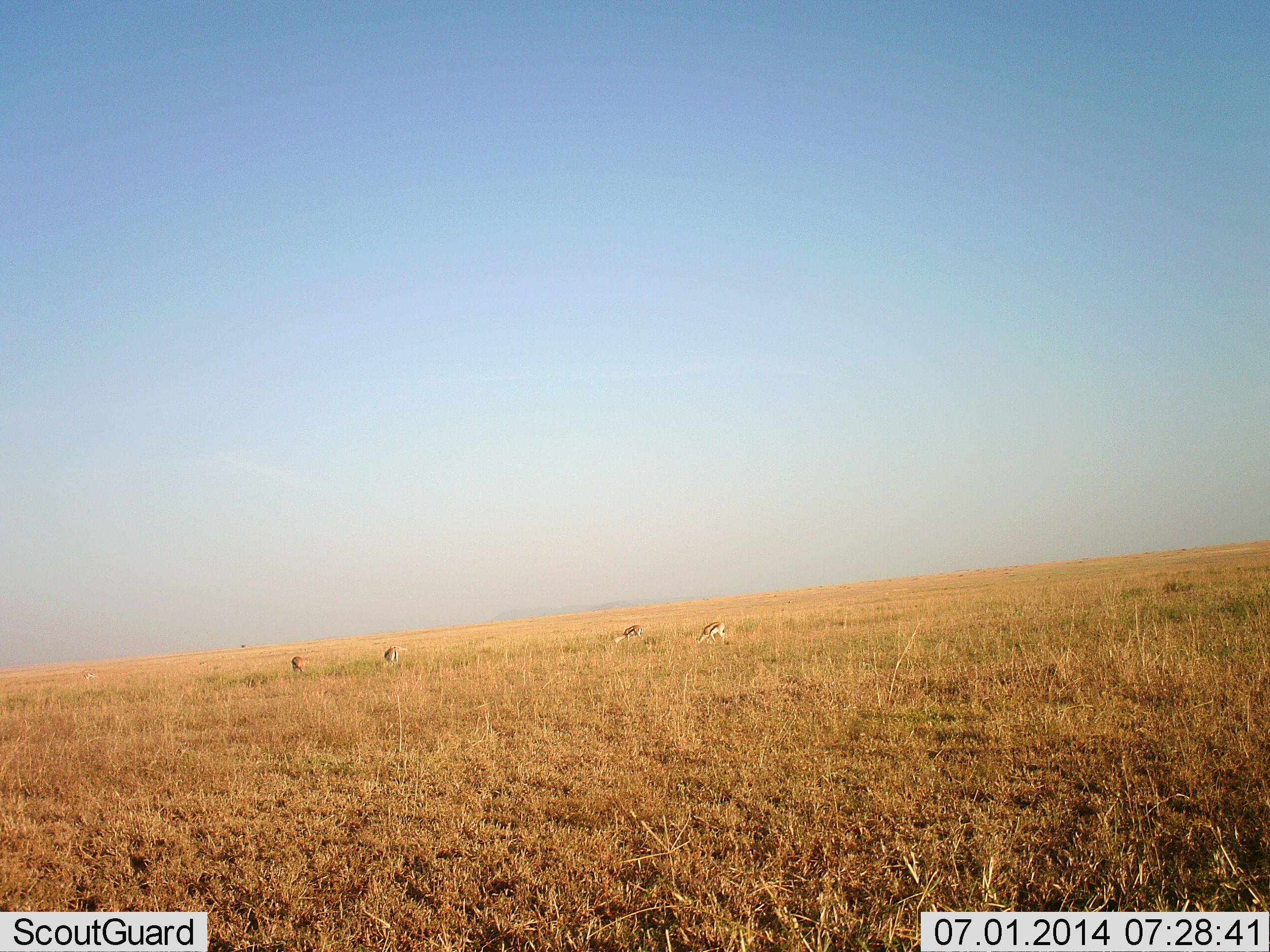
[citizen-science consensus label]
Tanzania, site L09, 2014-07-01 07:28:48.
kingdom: Animalia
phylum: Chordata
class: Mammalia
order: Artiodactyla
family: Bovidae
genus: Eudorcas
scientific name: Eudorcas thomsonii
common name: thomson's gazelle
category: gazellethomsons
Gazellethomsons (thomson's gazelle) (Eudorcas thomsonii), count 4. Behavior (volunteer vote fractions): standing 18%, resting 0%, moving 9%, interacting 0%. Young present (vote fraction): 0%. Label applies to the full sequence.